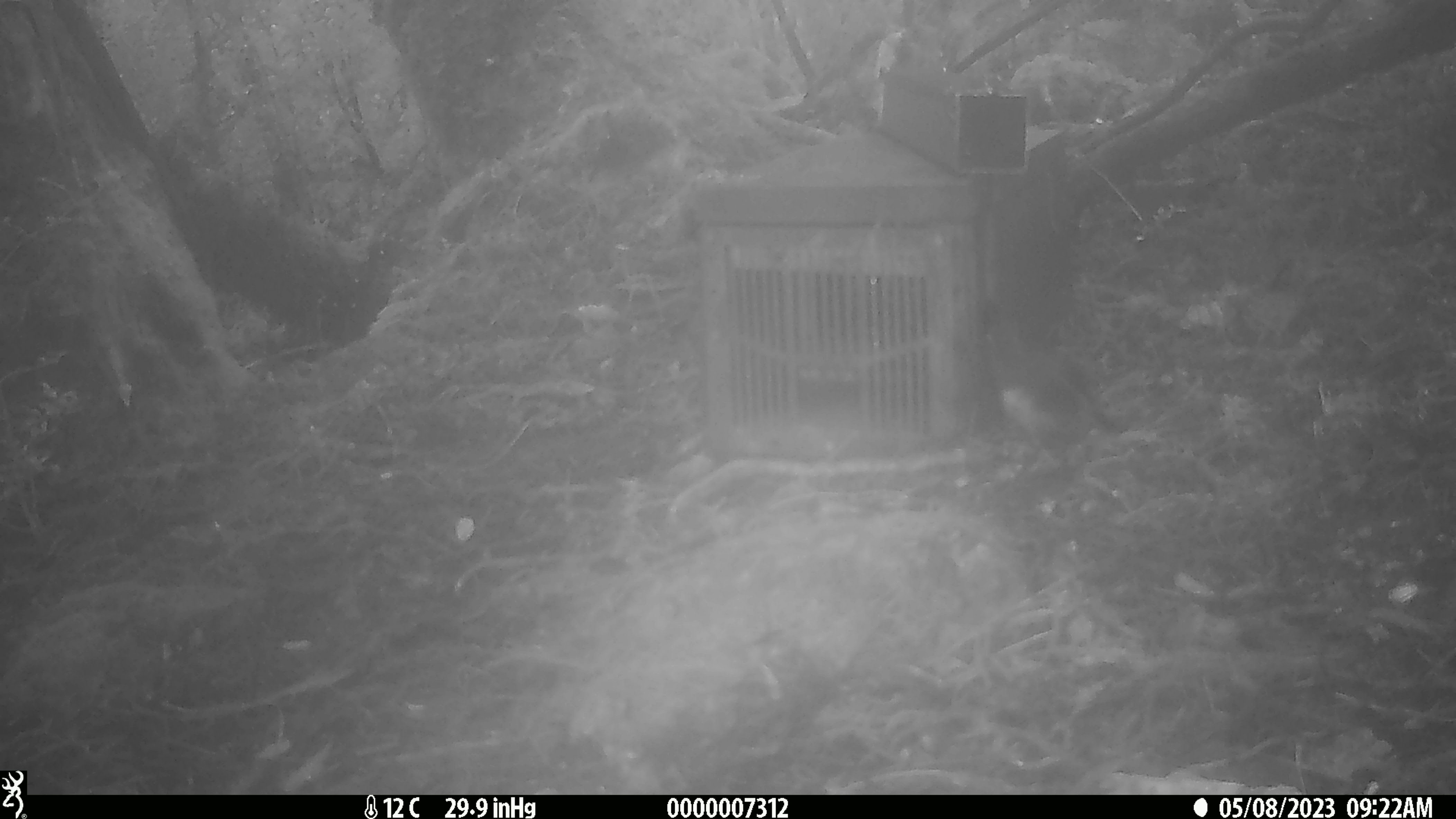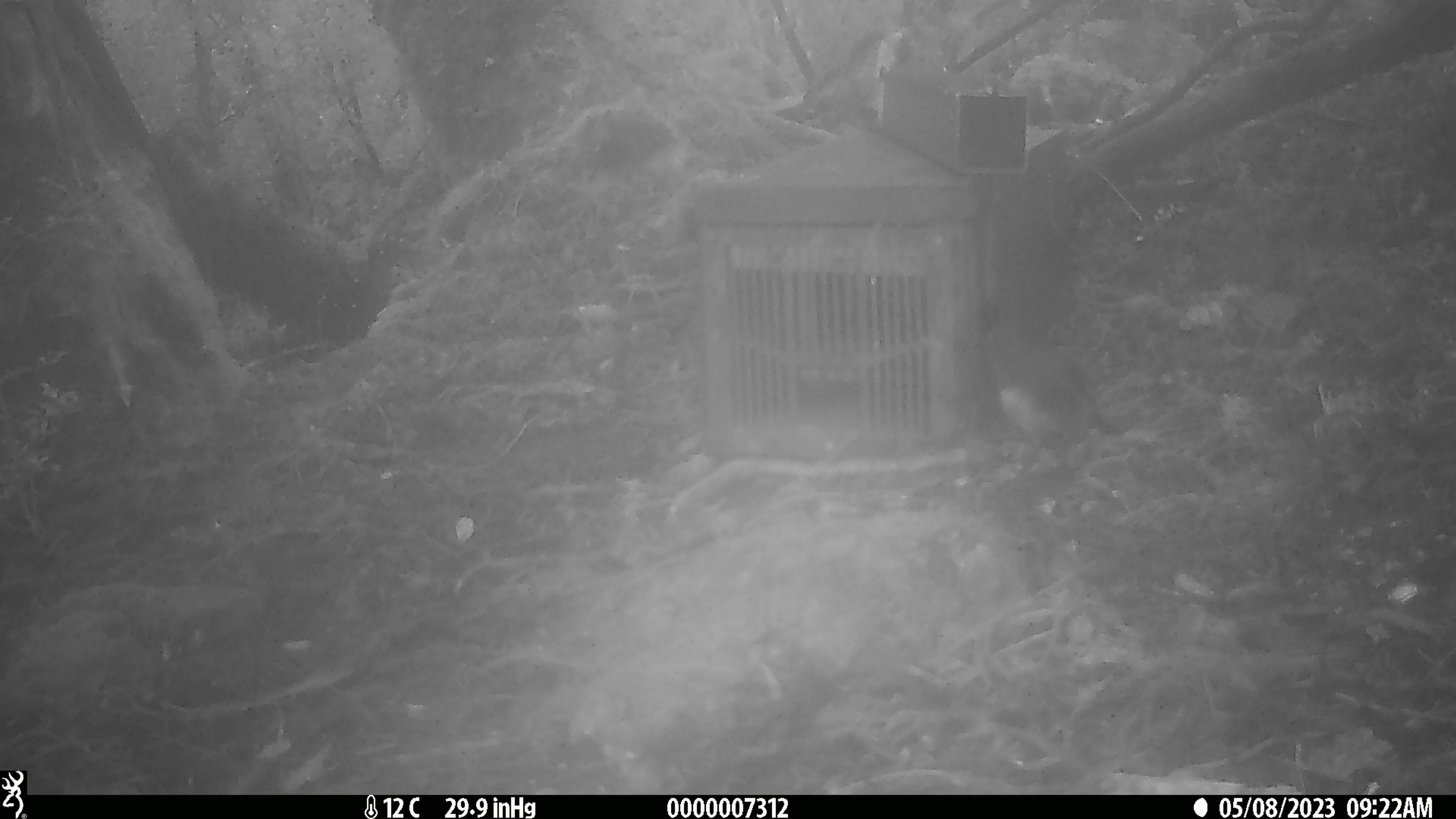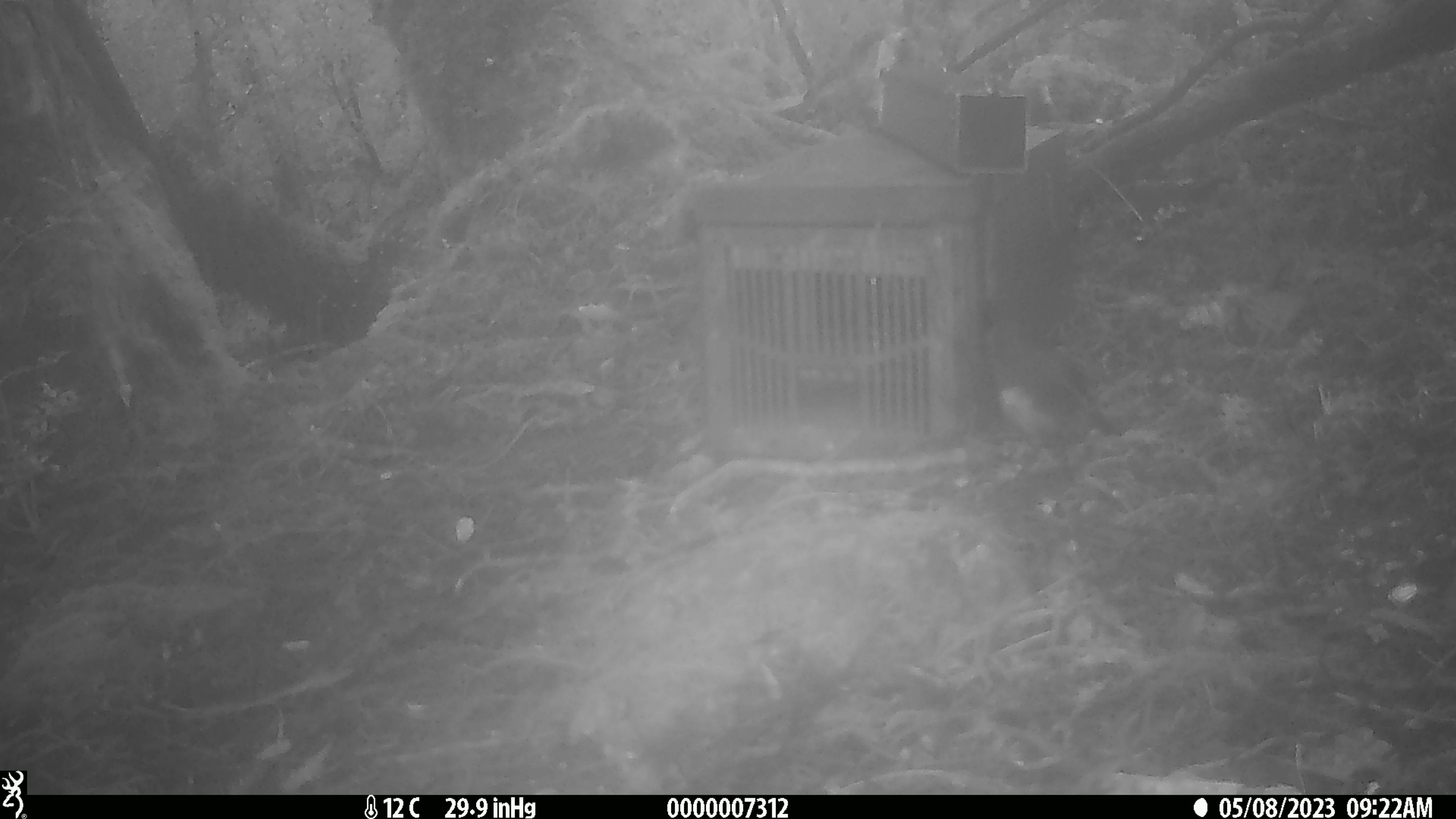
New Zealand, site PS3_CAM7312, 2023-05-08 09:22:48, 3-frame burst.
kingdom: Animalia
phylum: Chordata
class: Aves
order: Passeriformes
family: Petroicidae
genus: Petroica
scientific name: Petroica australis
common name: new zealand robin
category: robin